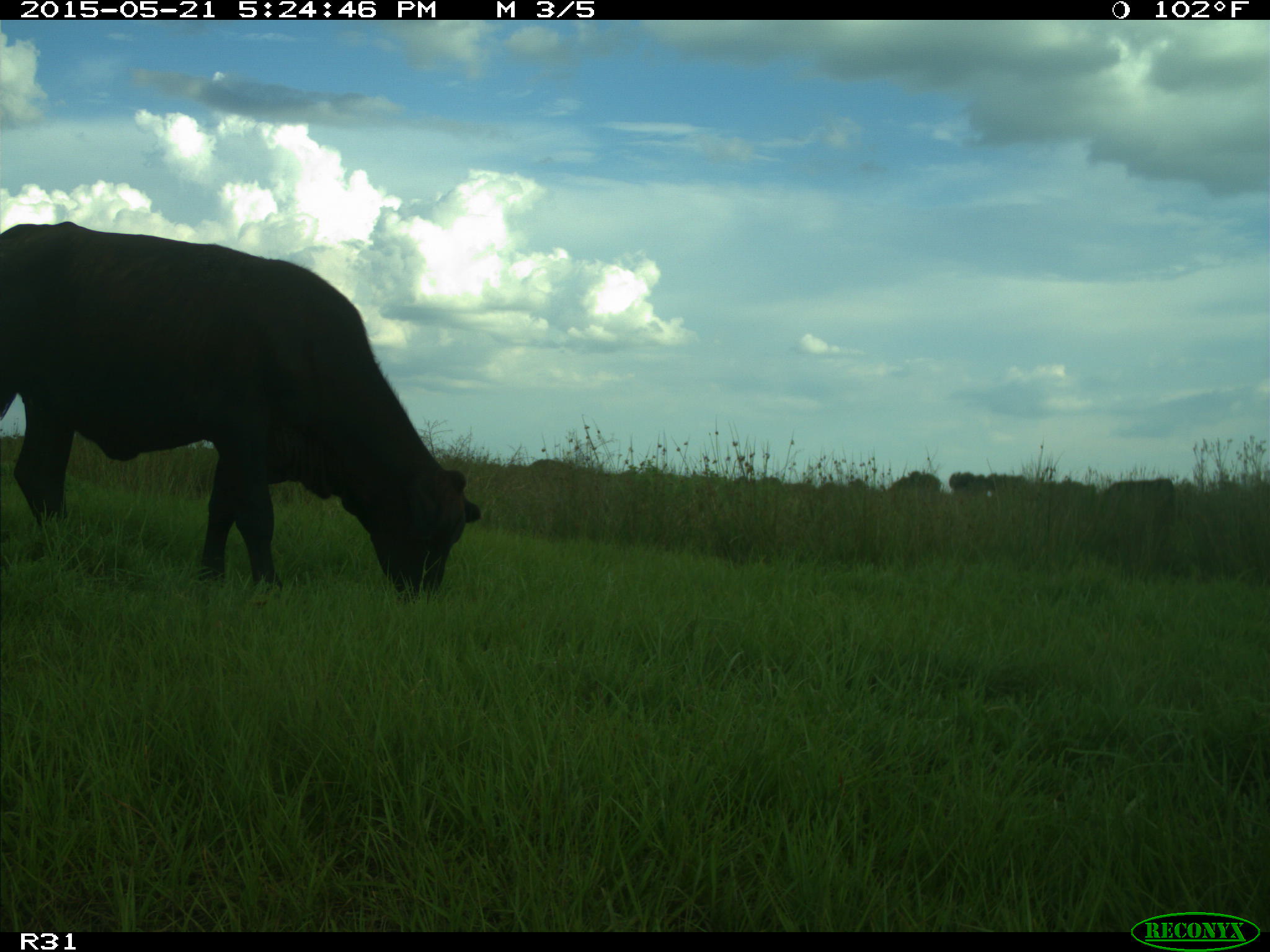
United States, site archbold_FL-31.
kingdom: Animalia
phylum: Chordata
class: Mammalia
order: Artiodactyla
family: Bovidae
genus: Bos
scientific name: Bos taurus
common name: domestic cow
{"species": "Bos taurus (domestic cow)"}